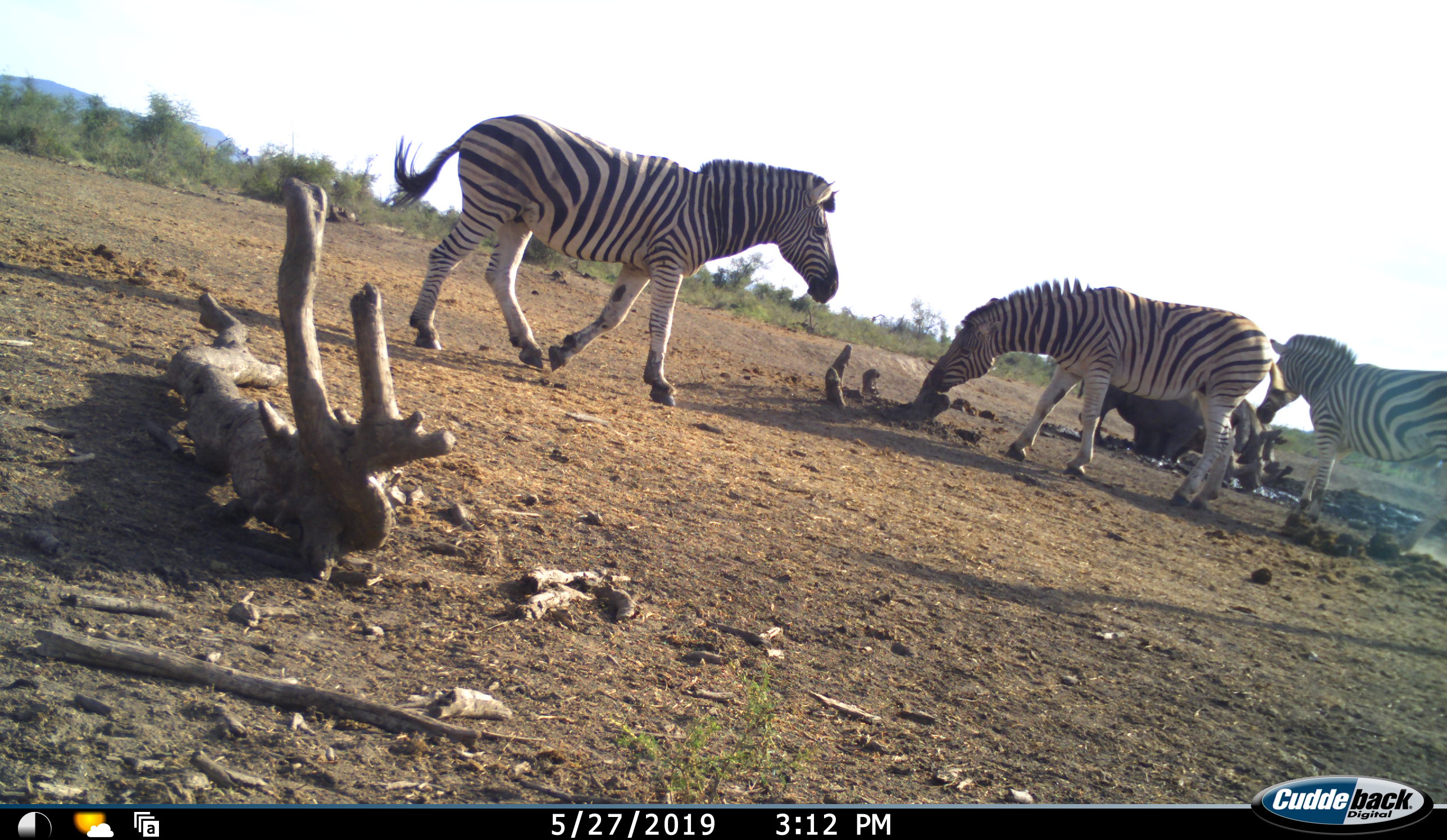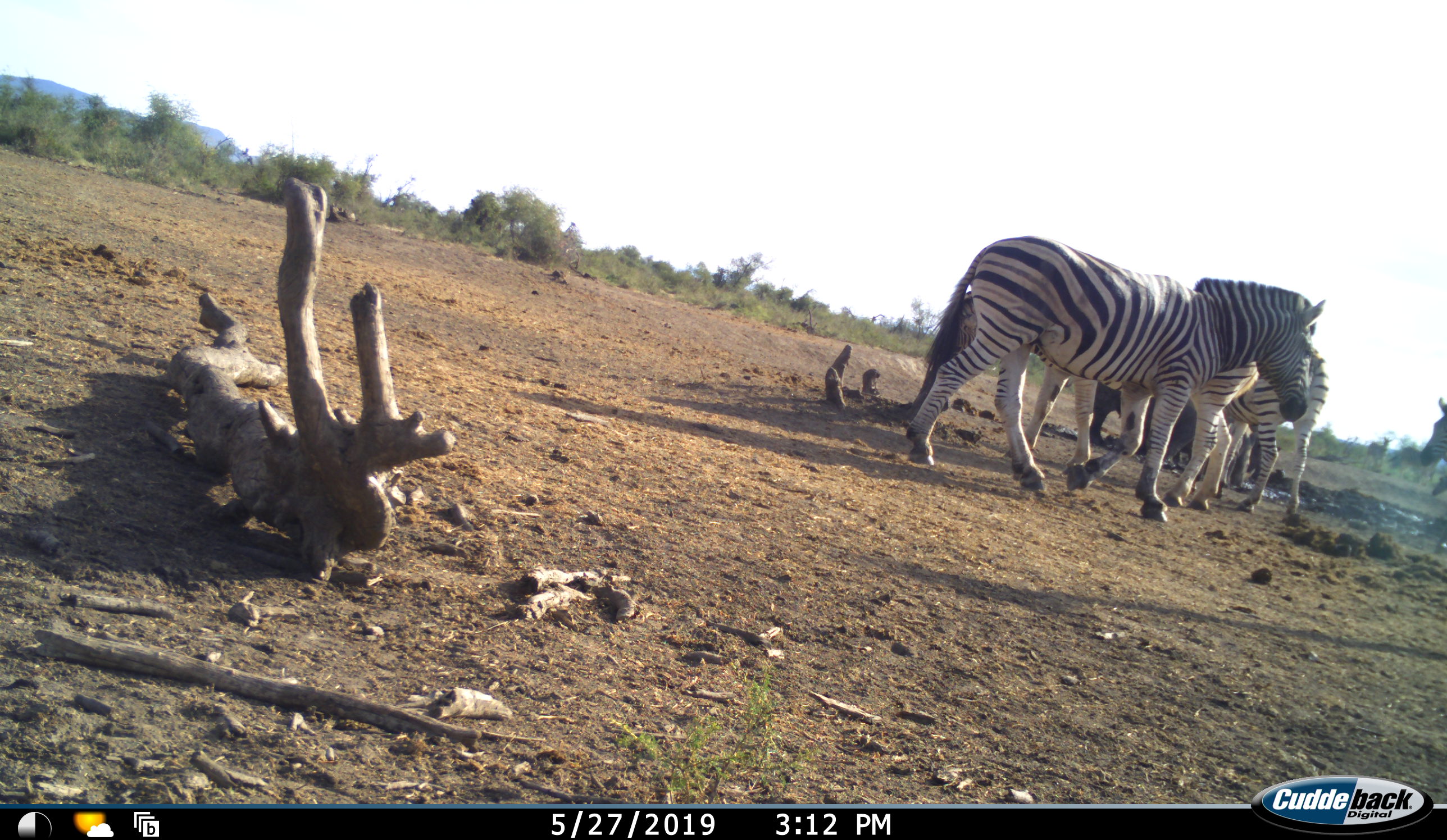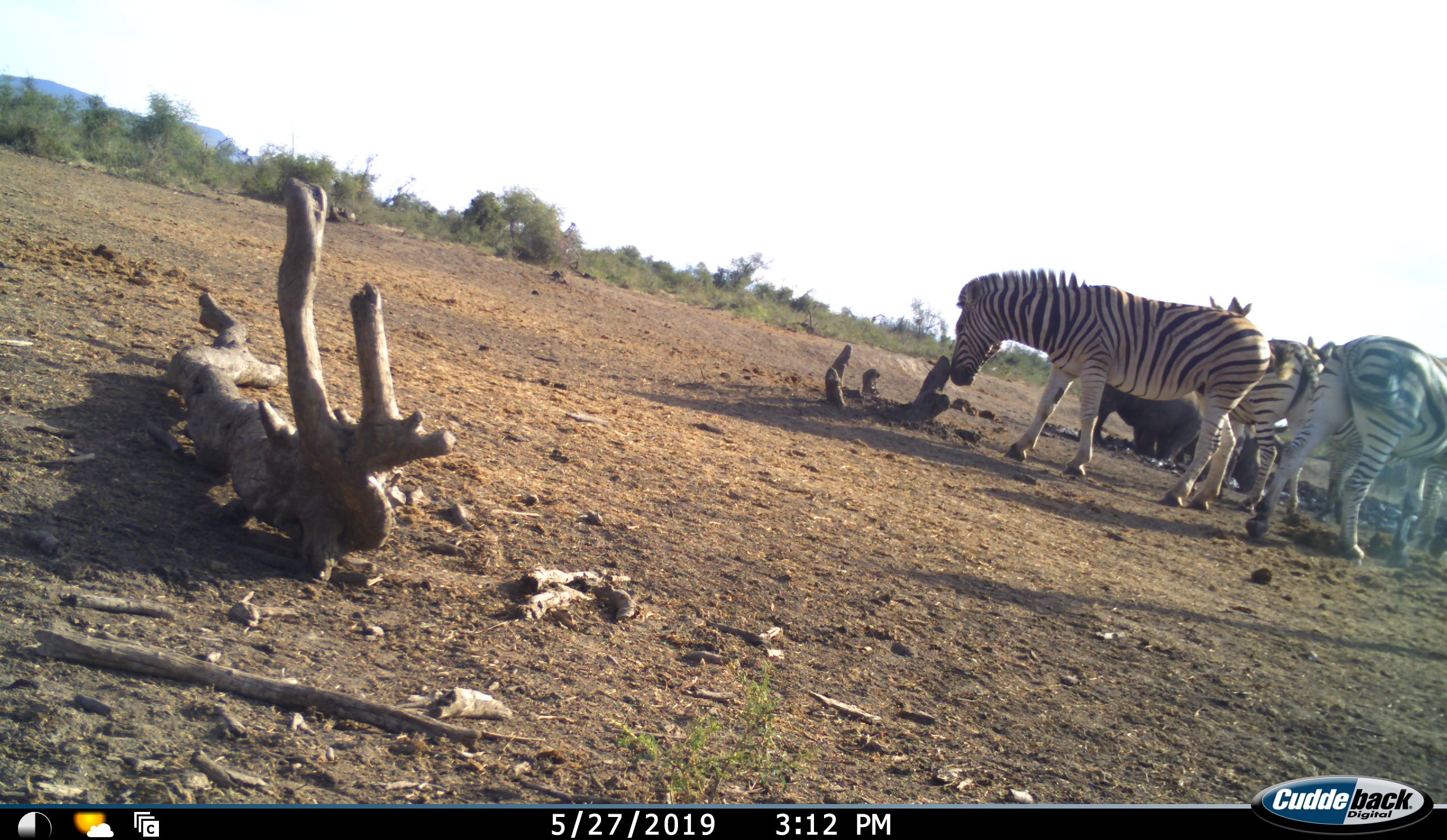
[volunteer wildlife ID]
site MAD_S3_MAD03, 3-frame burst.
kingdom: Animalia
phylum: Chordata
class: Mammalia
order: Perissodactyla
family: Rhinocerotidae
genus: Diceros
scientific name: Diceros bicornis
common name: black rhinoceros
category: rhinocerosblack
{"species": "rhinocerosblack (black rhinoceros) (Diceros bicornis)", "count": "2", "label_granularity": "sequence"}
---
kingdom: Animalia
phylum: Chordata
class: Mammalia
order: Perissodactyla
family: Equidae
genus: Equus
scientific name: Equus quagga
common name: plains zebra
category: zebraplains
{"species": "zebraplains (plains zebra) (Equus quagga)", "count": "4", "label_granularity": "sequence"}